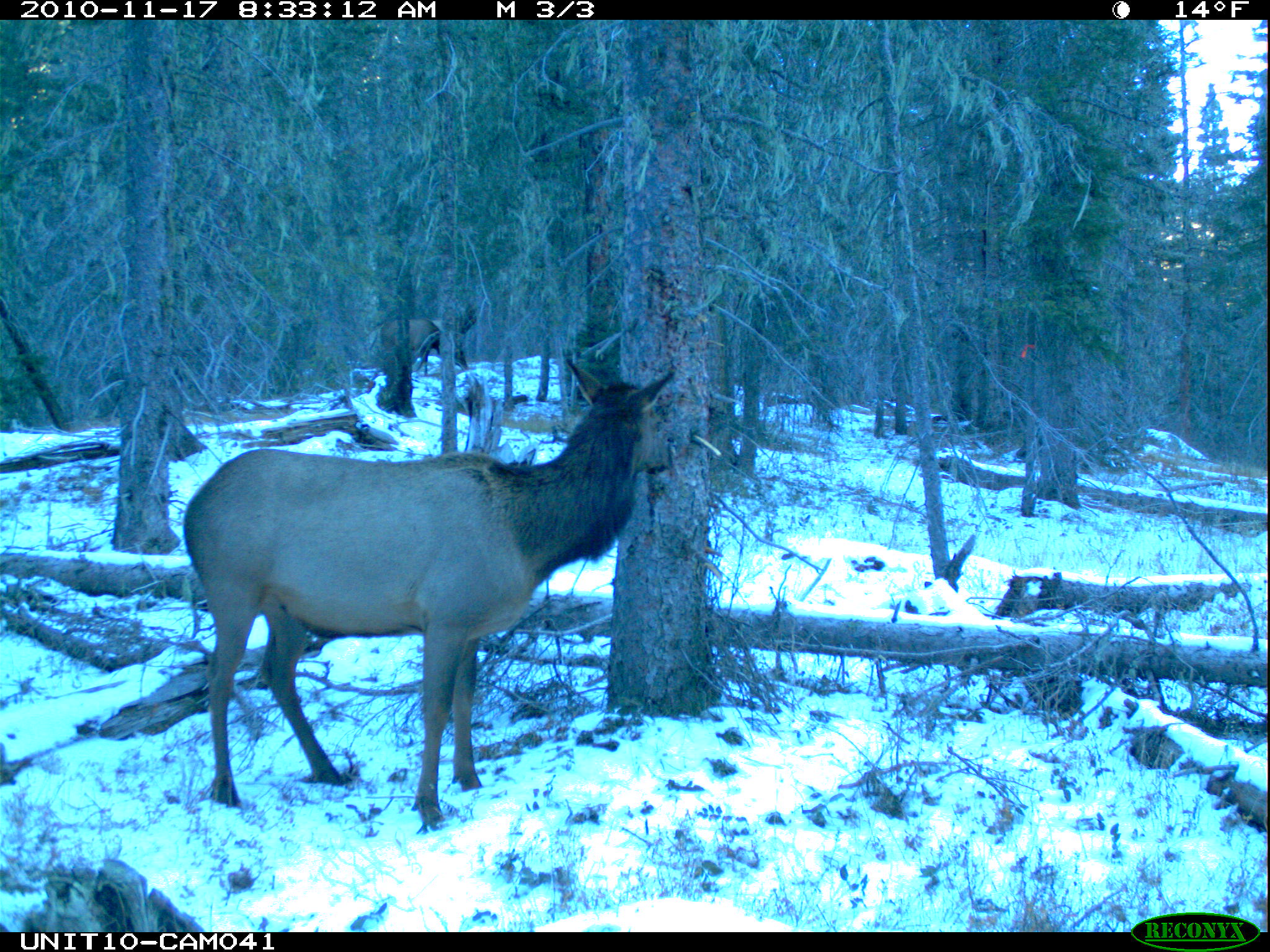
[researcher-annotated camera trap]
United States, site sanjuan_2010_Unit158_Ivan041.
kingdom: Animalia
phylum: Chordata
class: Mammalia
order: Artiodactyla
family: Cervidae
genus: Cervus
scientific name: Cervus elaphus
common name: red deer